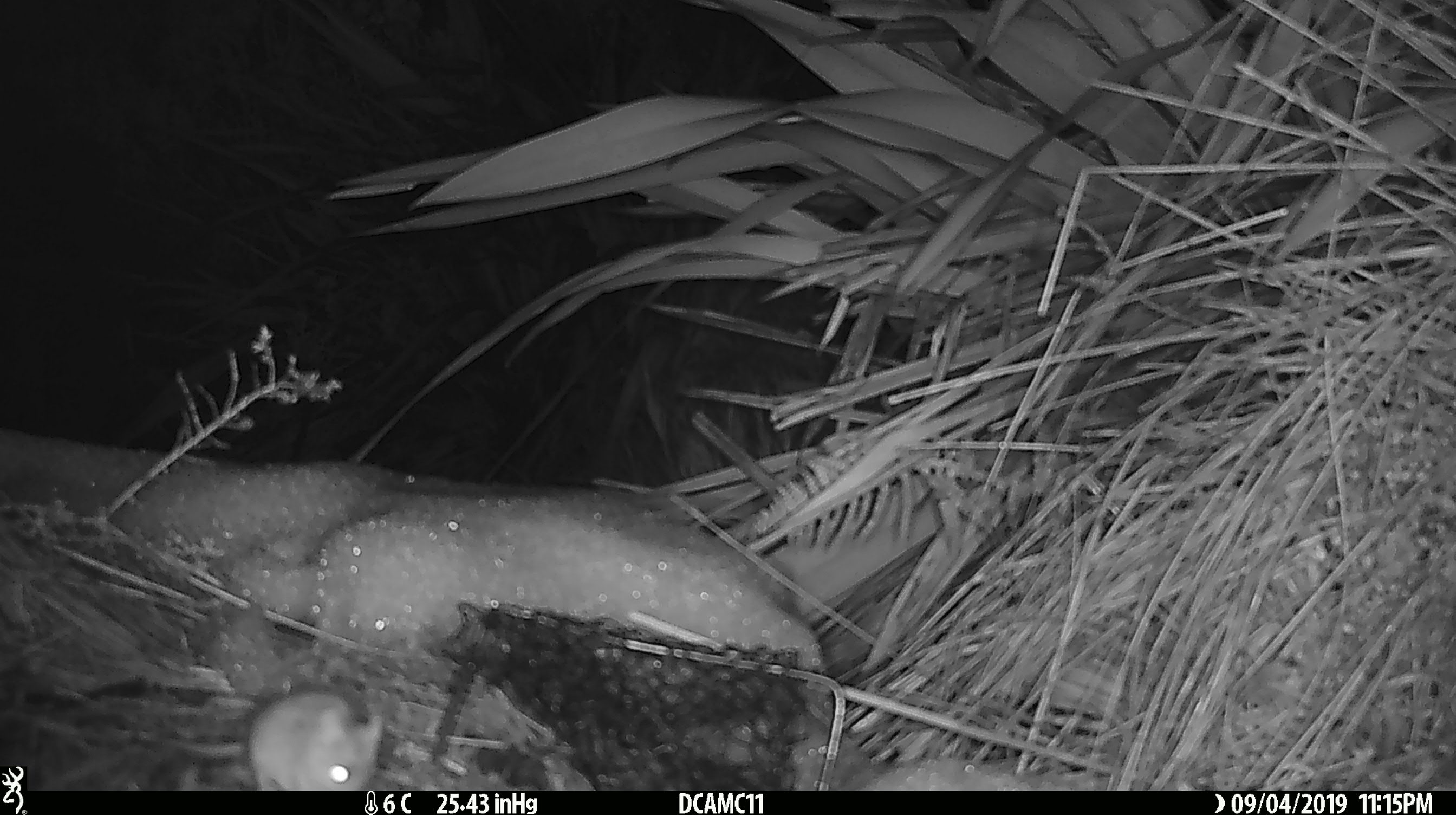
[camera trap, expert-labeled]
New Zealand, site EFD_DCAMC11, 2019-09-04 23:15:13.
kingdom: Animalia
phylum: Chordata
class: Mammalia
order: Rodentia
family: Muridae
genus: Mus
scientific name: Mus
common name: mouse